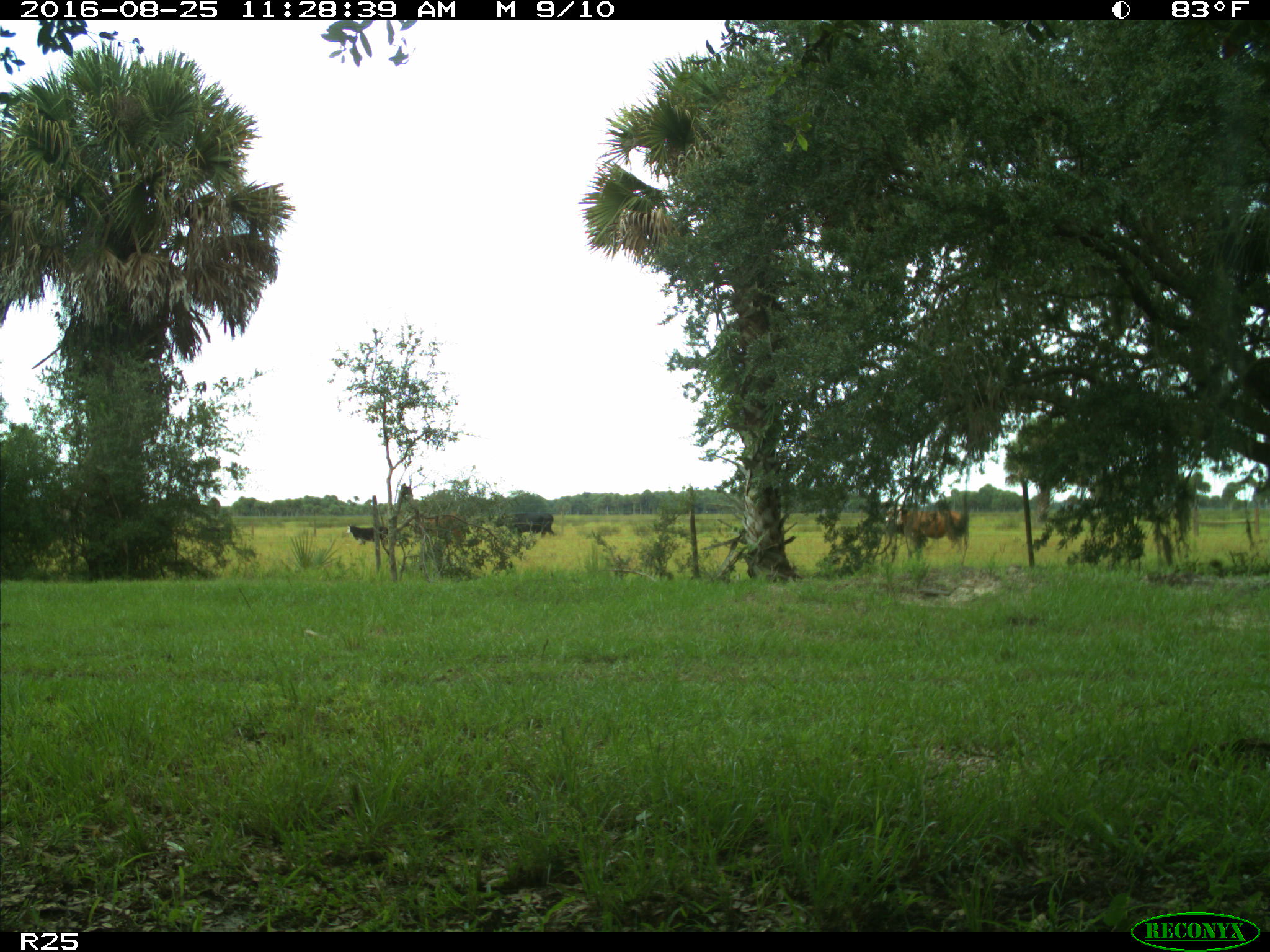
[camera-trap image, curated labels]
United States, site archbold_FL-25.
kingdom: Animalia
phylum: Chordata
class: Mammalia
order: Artiodactyla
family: Bovidae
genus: Bos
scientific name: Bos taurus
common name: domestic cow